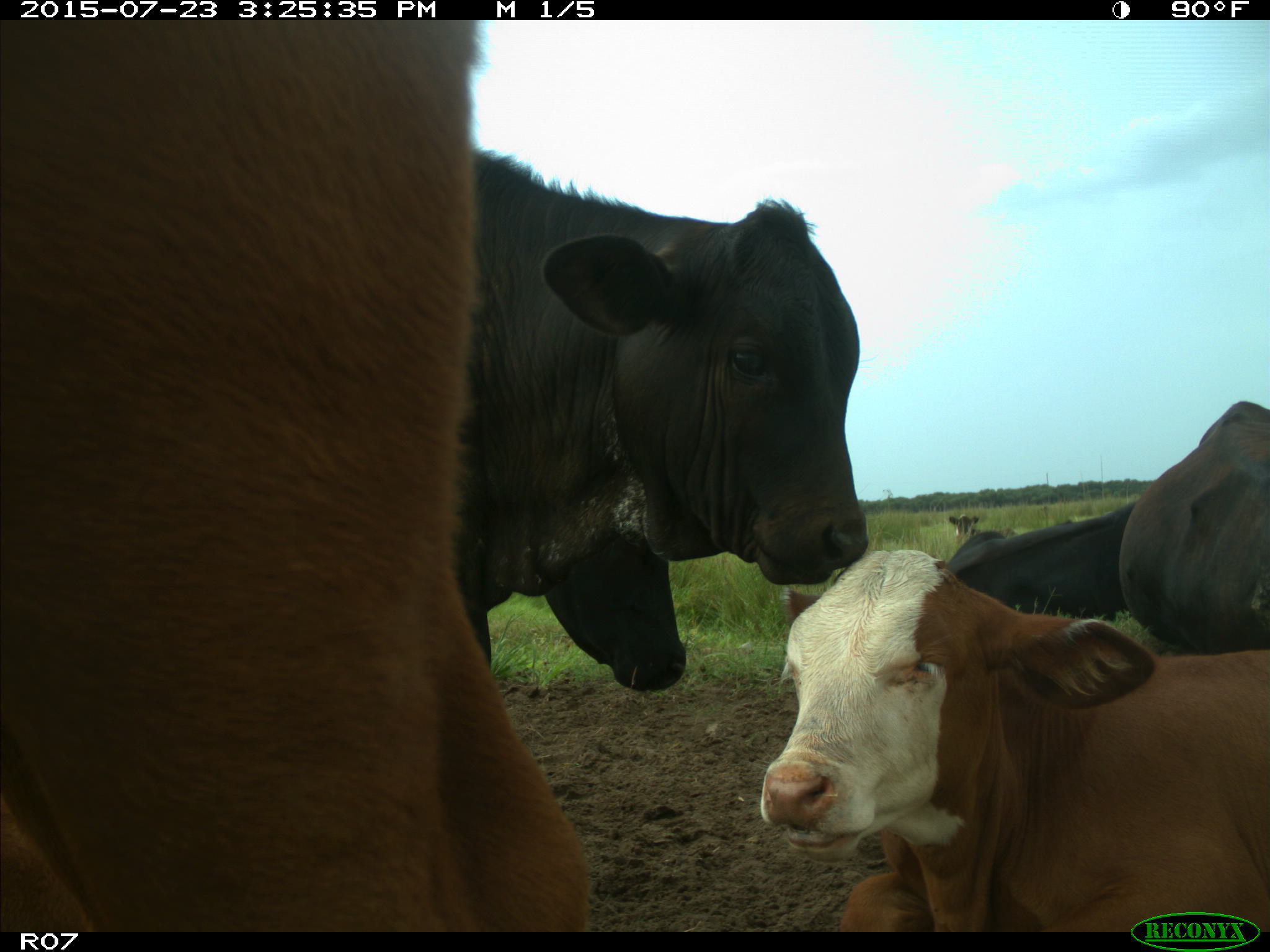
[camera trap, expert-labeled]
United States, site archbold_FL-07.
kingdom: Animalia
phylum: Chordata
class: Mammalia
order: Artiodactyla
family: Bovidae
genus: Bos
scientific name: Bos taurus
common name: domestic cow